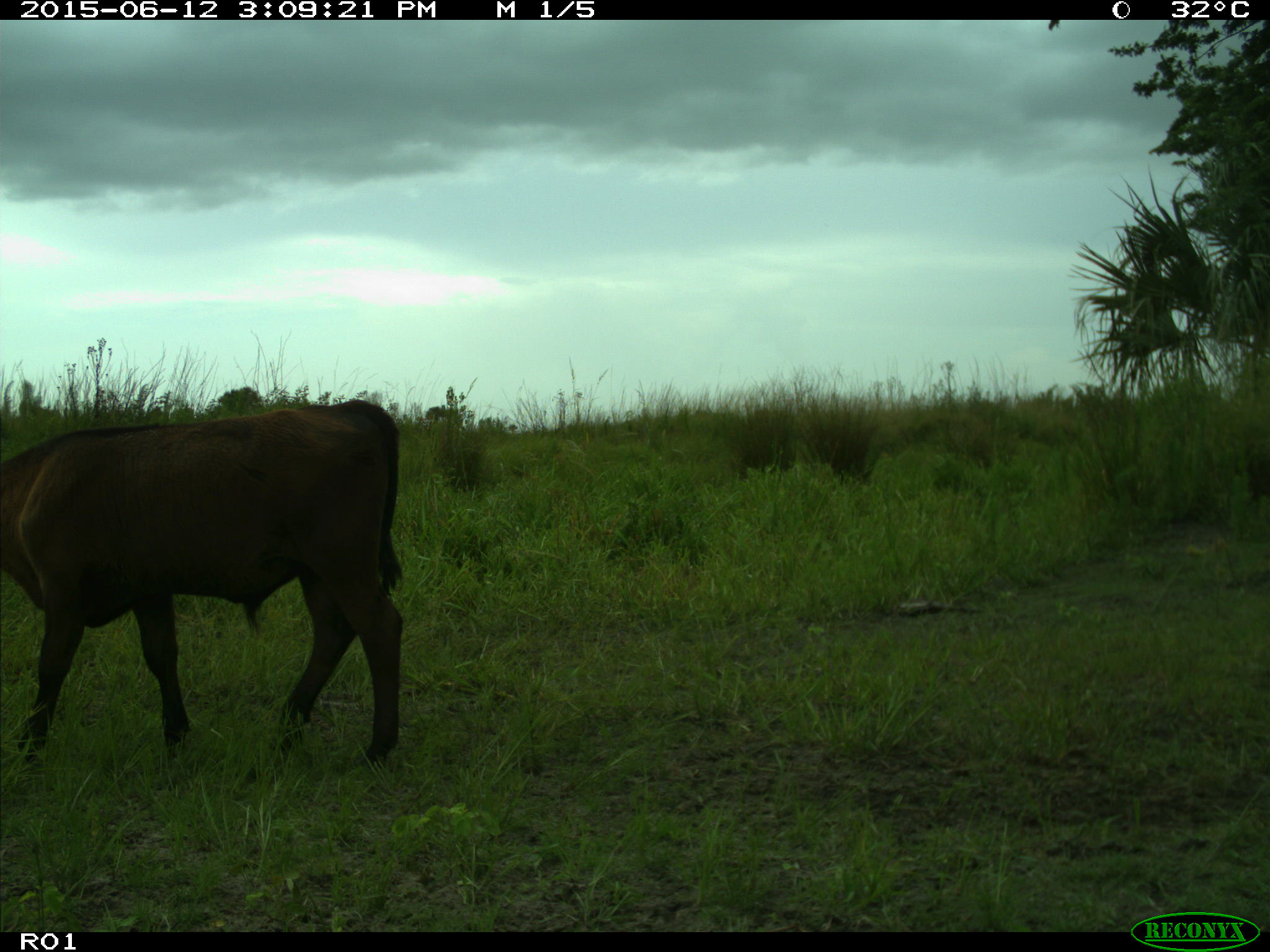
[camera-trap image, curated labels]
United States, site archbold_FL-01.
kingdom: Animalia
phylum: Chordata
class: Mammalia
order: Artiodactyla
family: Bovidae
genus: Bos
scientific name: Bos taurus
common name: domestic cow